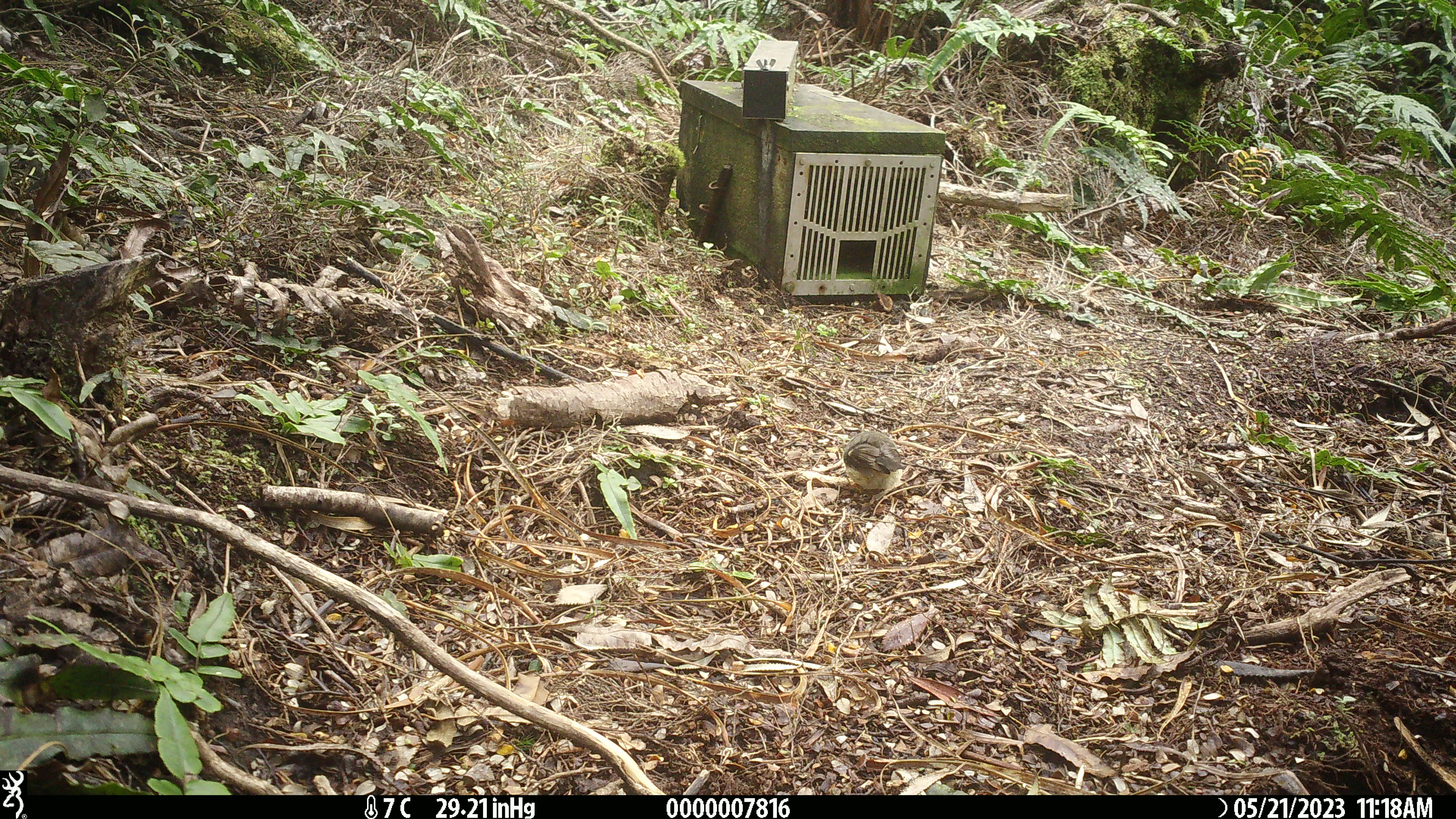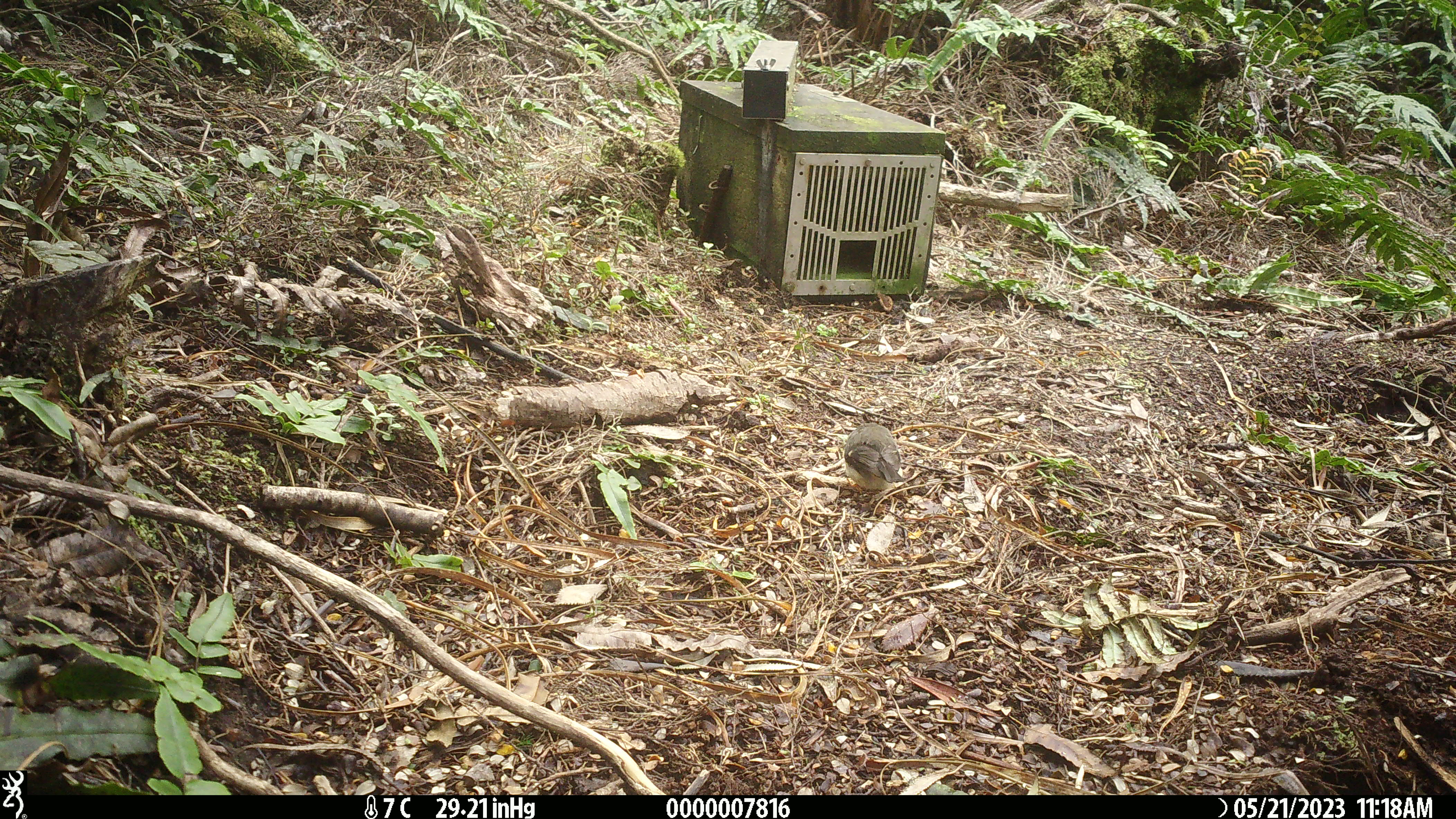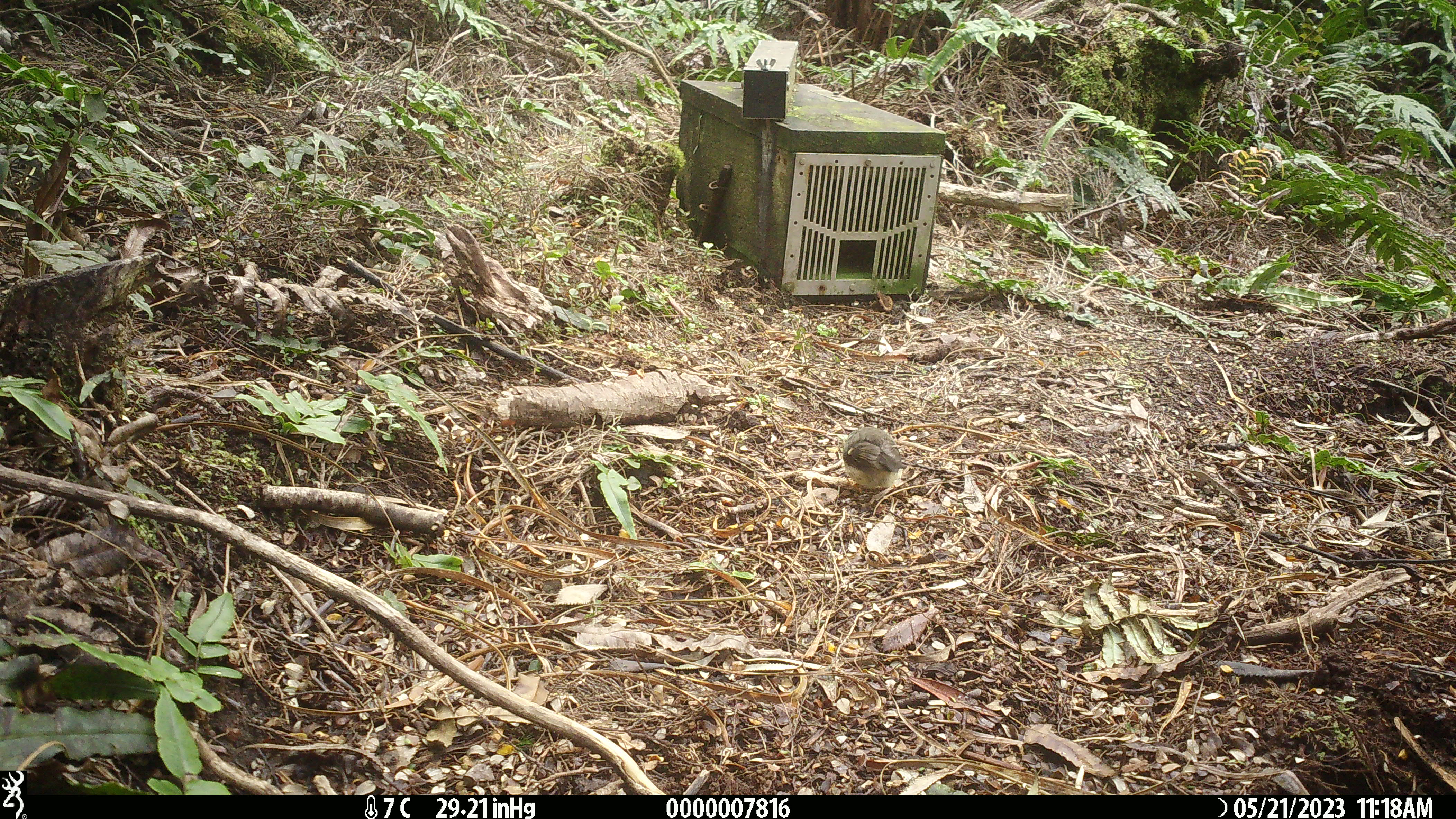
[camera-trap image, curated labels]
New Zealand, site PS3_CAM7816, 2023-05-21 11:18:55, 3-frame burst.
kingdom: Animalia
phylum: Chordata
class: Aves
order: Passeriformes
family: Petroicidae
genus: Petroica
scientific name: Petroica macrocephala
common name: tomtit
Tomtit (Petroica macrocephala).